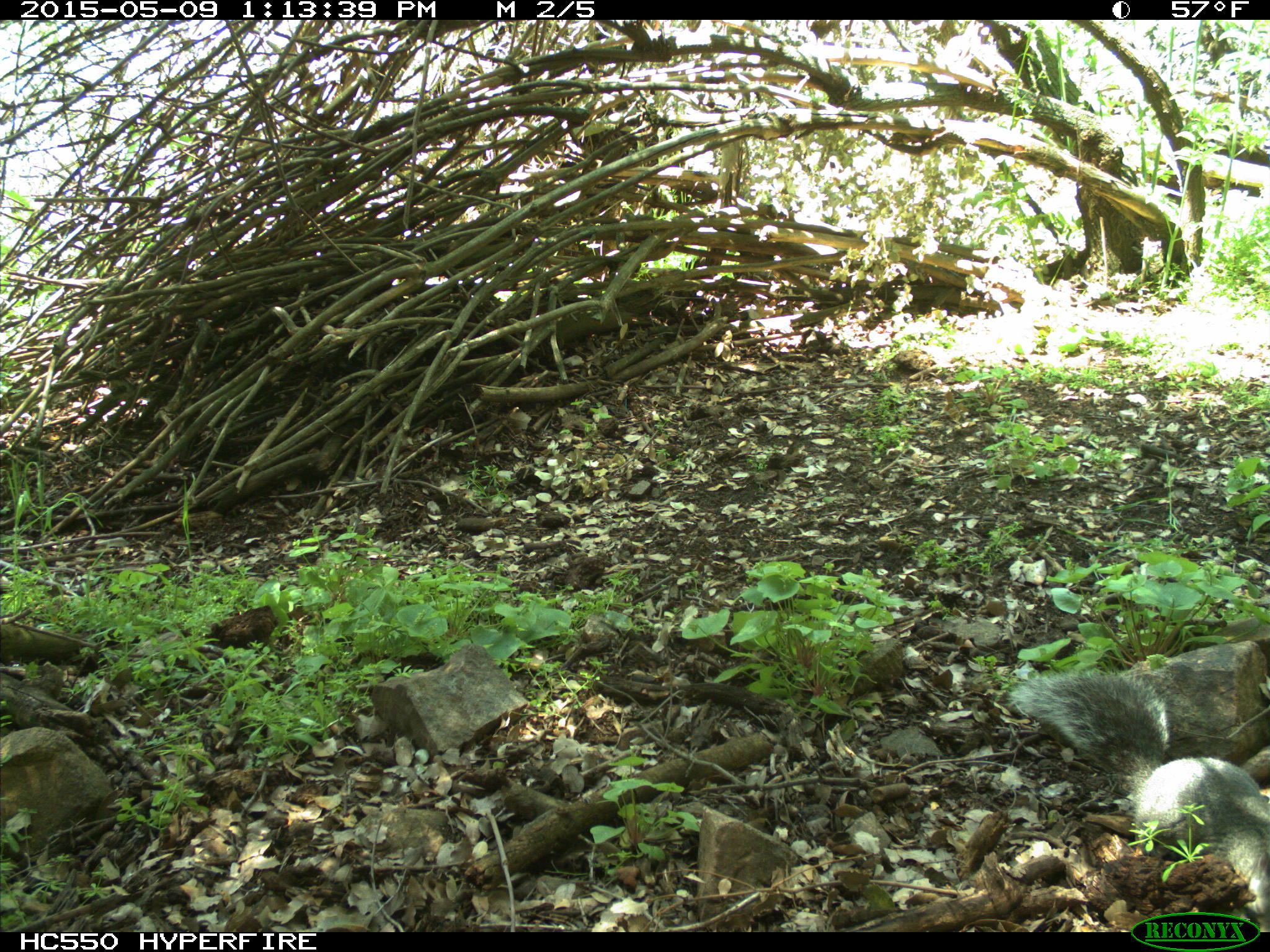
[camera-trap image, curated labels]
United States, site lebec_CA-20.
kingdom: Animalia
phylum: Chordata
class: Mammalia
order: Rodentia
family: Sciuridae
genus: Sciurus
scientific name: Sciurus carolinensis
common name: eastern gray squirrel